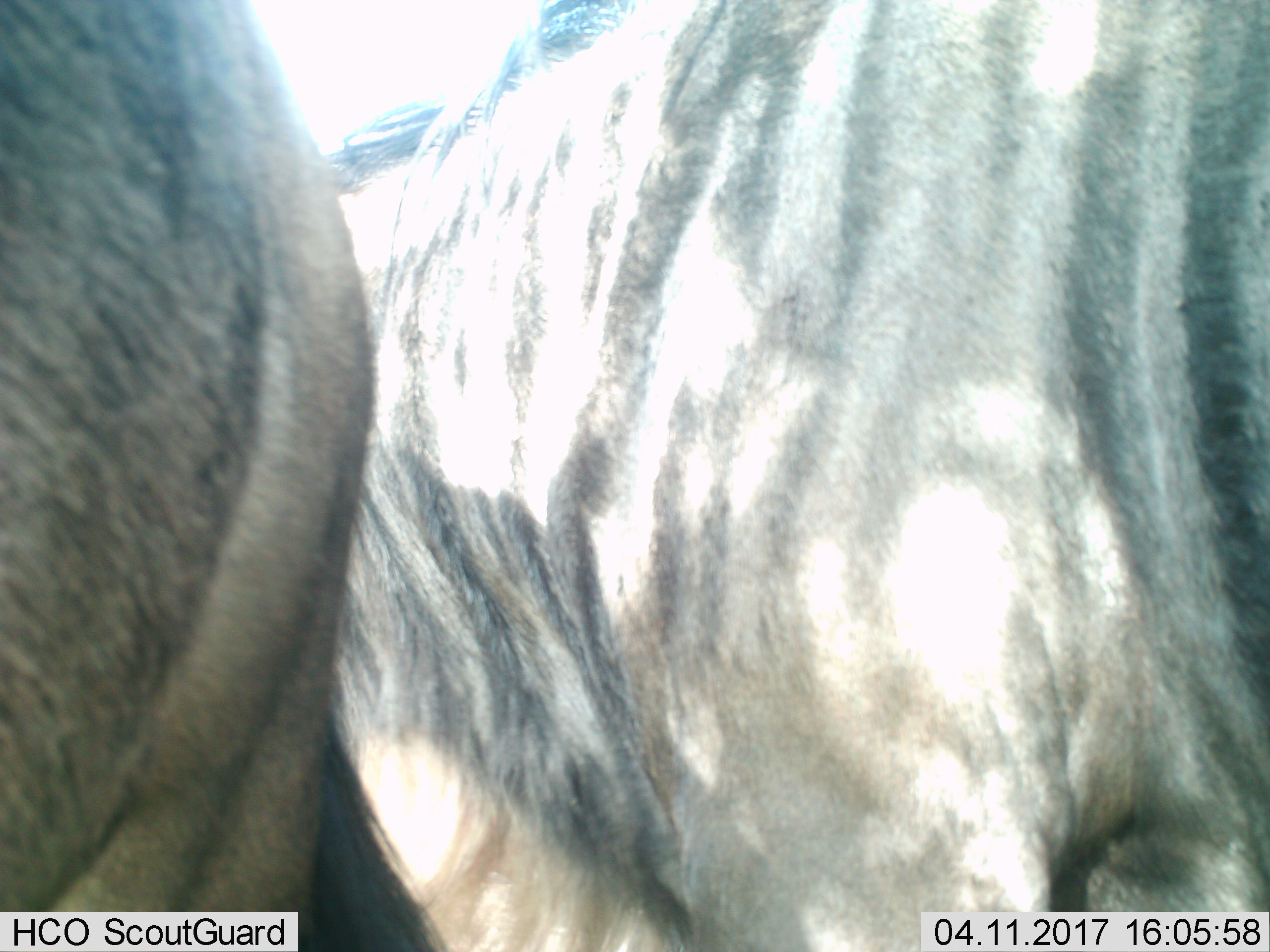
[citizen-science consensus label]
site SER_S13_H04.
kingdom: Animalia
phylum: Chordata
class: Mammalia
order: Artiodactyla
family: Bovidae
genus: Connochaetes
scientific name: Connochaetes taurinus taurinus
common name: blue wildebeest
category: wildebeestblue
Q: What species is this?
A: Wildebeestblue (blue wildebeest) (Connochaetes taurinus taurinus).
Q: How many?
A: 2.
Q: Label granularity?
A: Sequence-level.